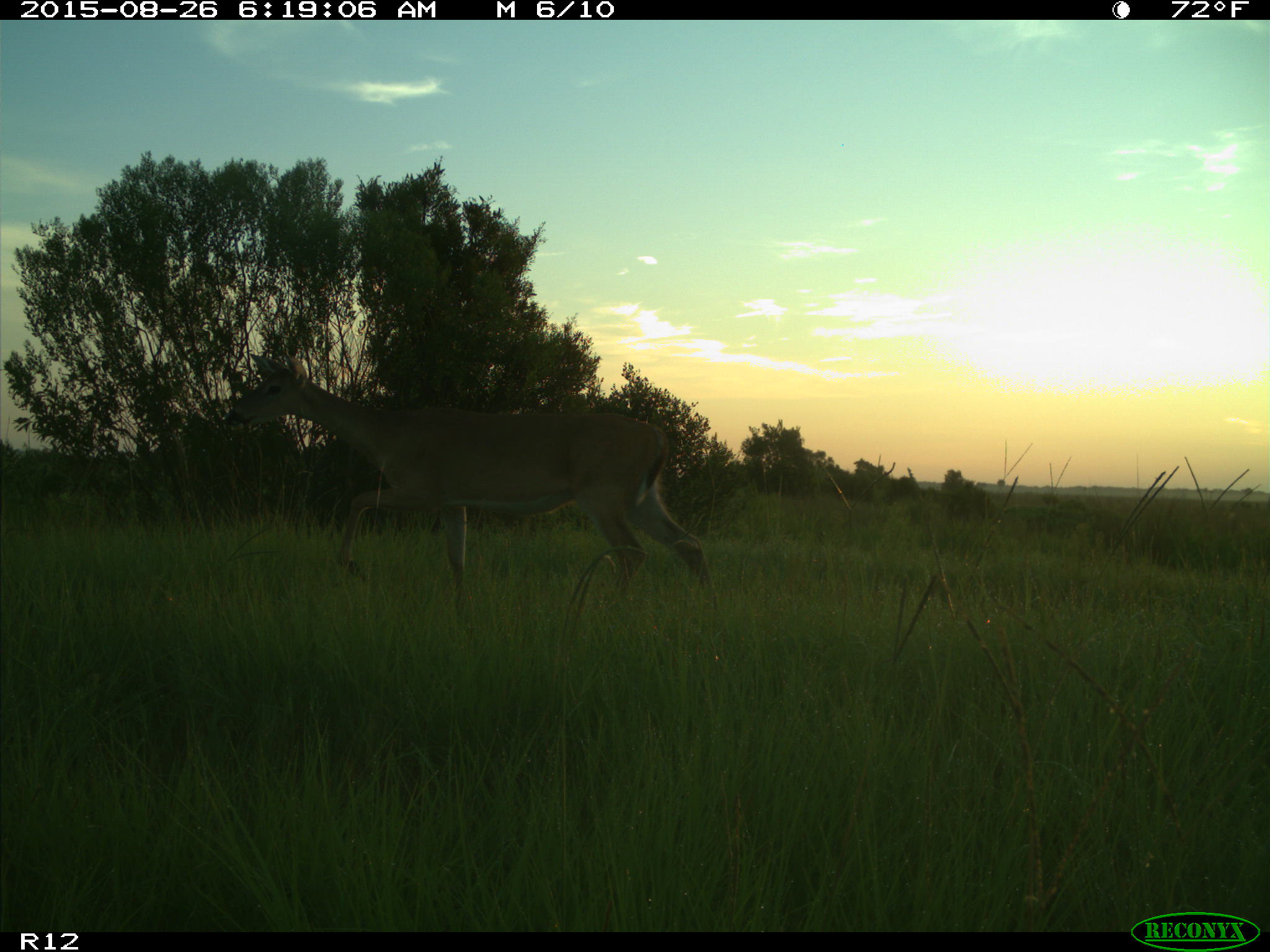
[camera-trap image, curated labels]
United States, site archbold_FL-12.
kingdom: Animalia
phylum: Chordata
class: Mammalia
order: Artiodactyla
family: Cervidae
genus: Odocoileus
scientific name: Odocoileus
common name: deer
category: unidentified deer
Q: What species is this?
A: Unidentified deer (deer) (Odocoileus).